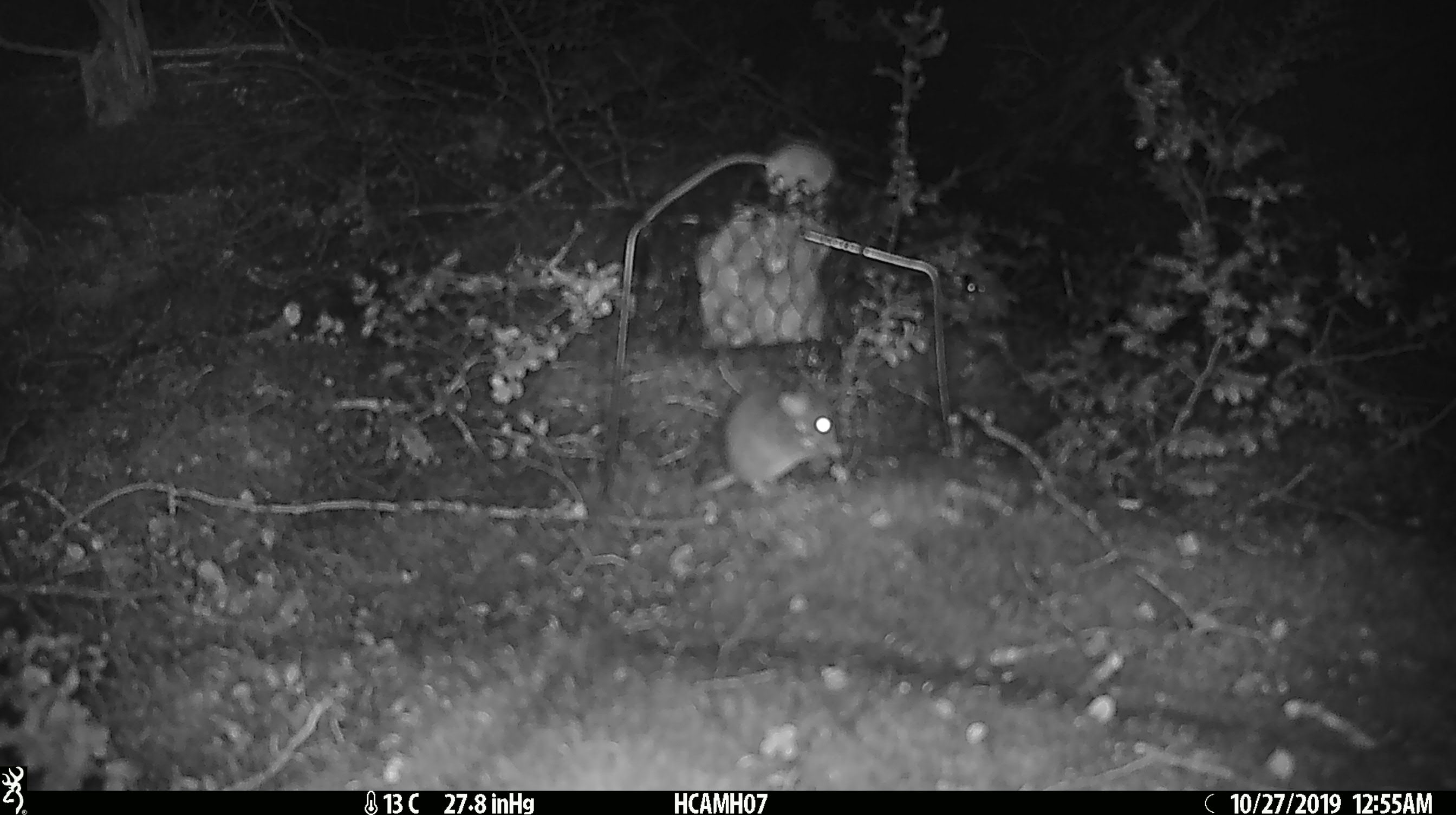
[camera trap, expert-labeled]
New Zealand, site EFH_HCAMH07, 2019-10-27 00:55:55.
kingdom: Animalia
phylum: Chordata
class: Mammalia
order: Rodentia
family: Muridae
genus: Mus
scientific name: Mus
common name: mouse